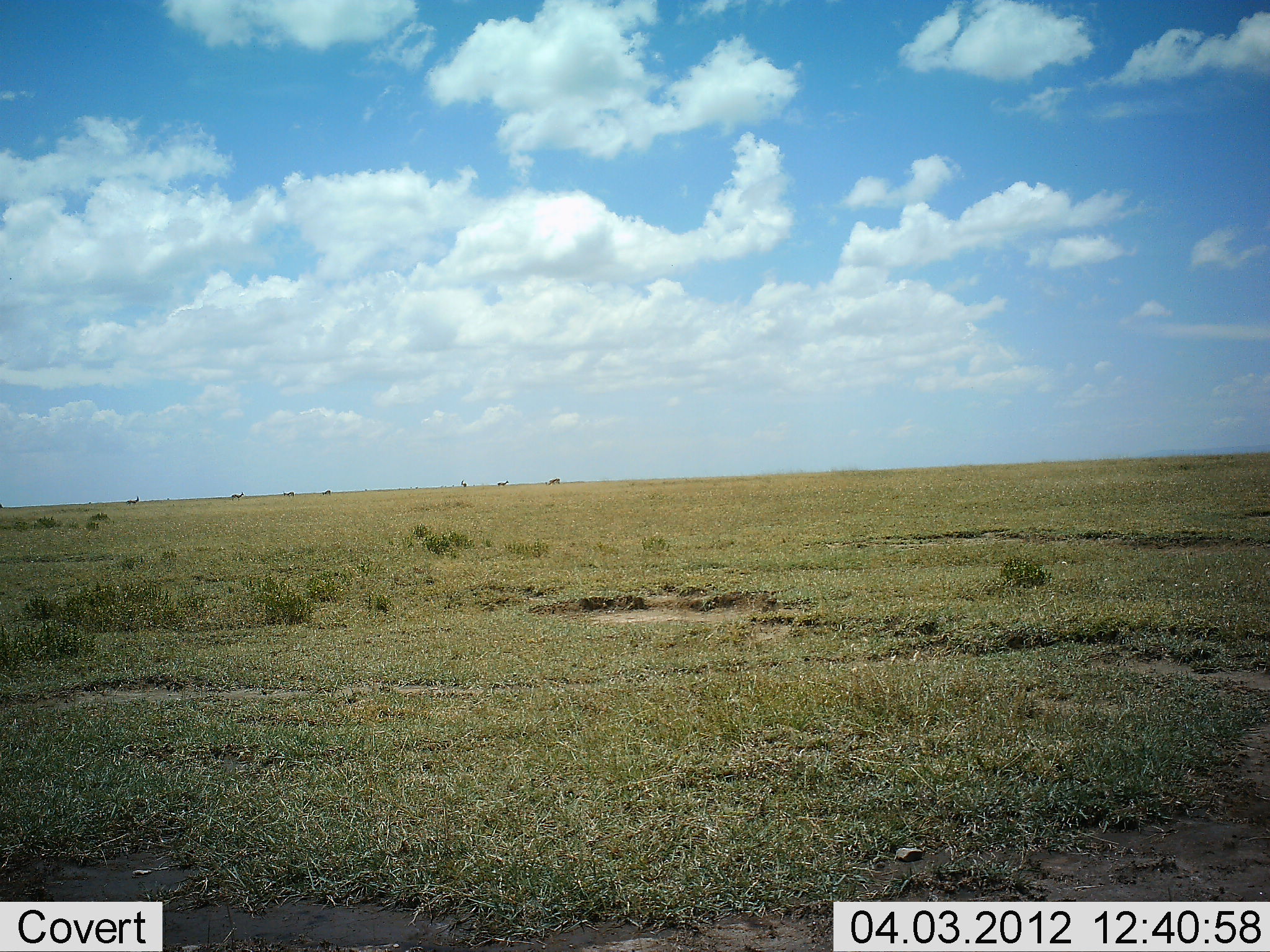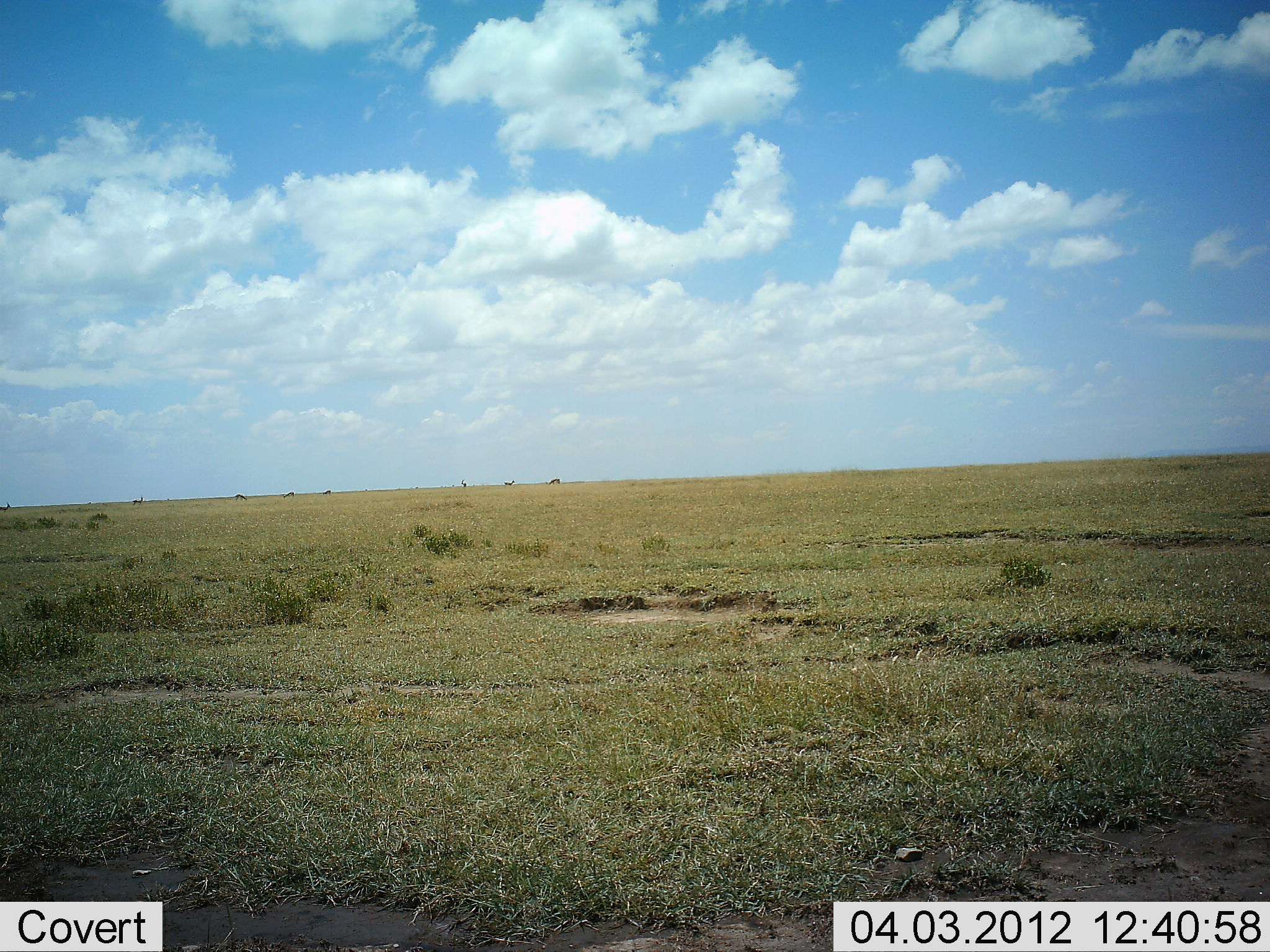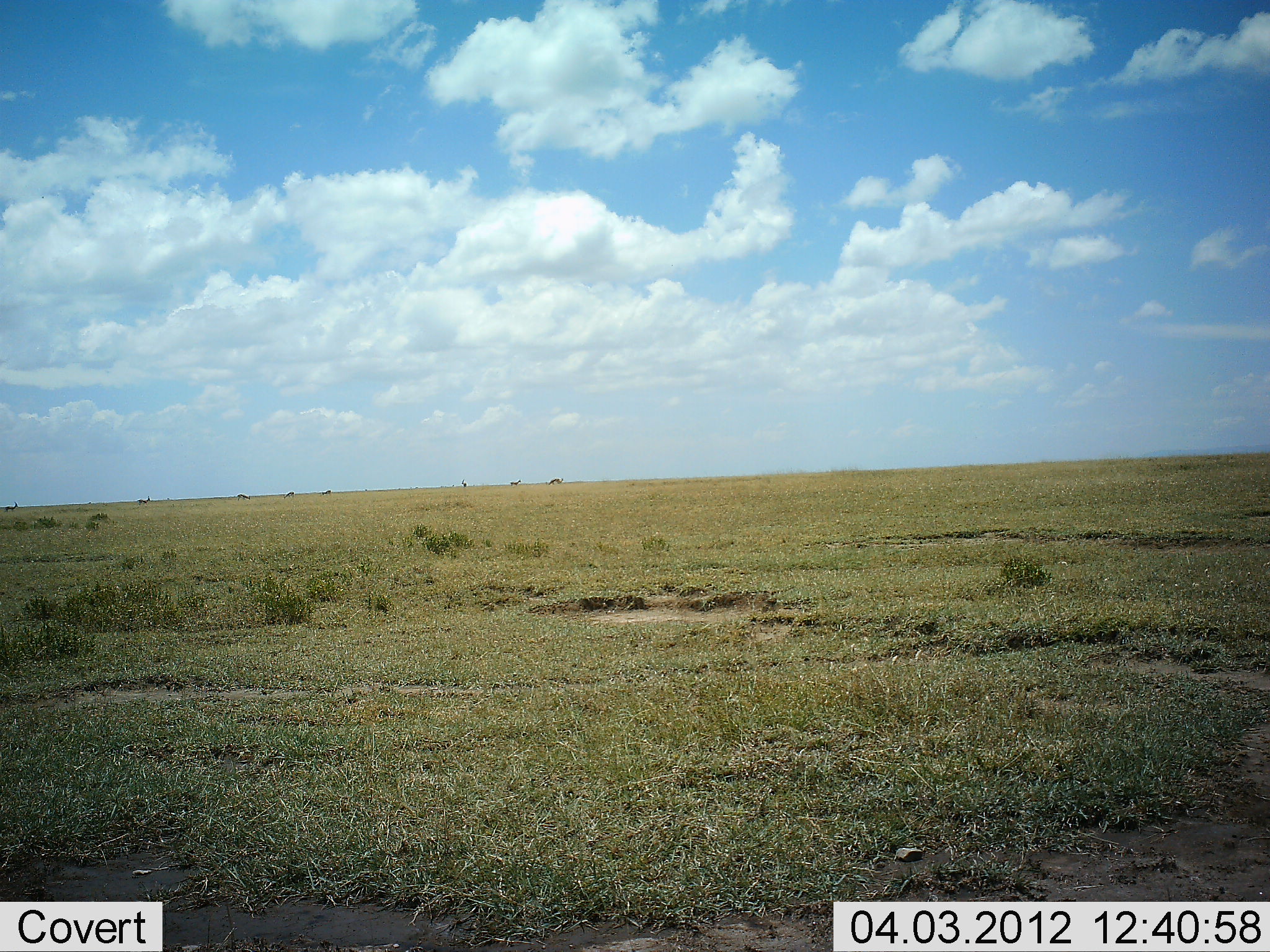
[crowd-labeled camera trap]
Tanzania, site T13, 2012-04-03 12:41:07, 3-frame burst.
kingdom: Animalia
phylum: Chordata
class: Mammalia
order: Artiodactyla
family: Bovidae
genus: Eudorcas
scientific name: Eudorcas thomsonii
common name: thomson's gazelle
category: gazellethomsons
Gazellethomsons (thomson's gazelle) (Eudorcas thomsonii), count 8. Behavior (volunteer vote fractions): standing 17%, resting 0%, moving 83%, interacting 0%. Young present (vote fraction): 0%. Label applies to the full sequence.